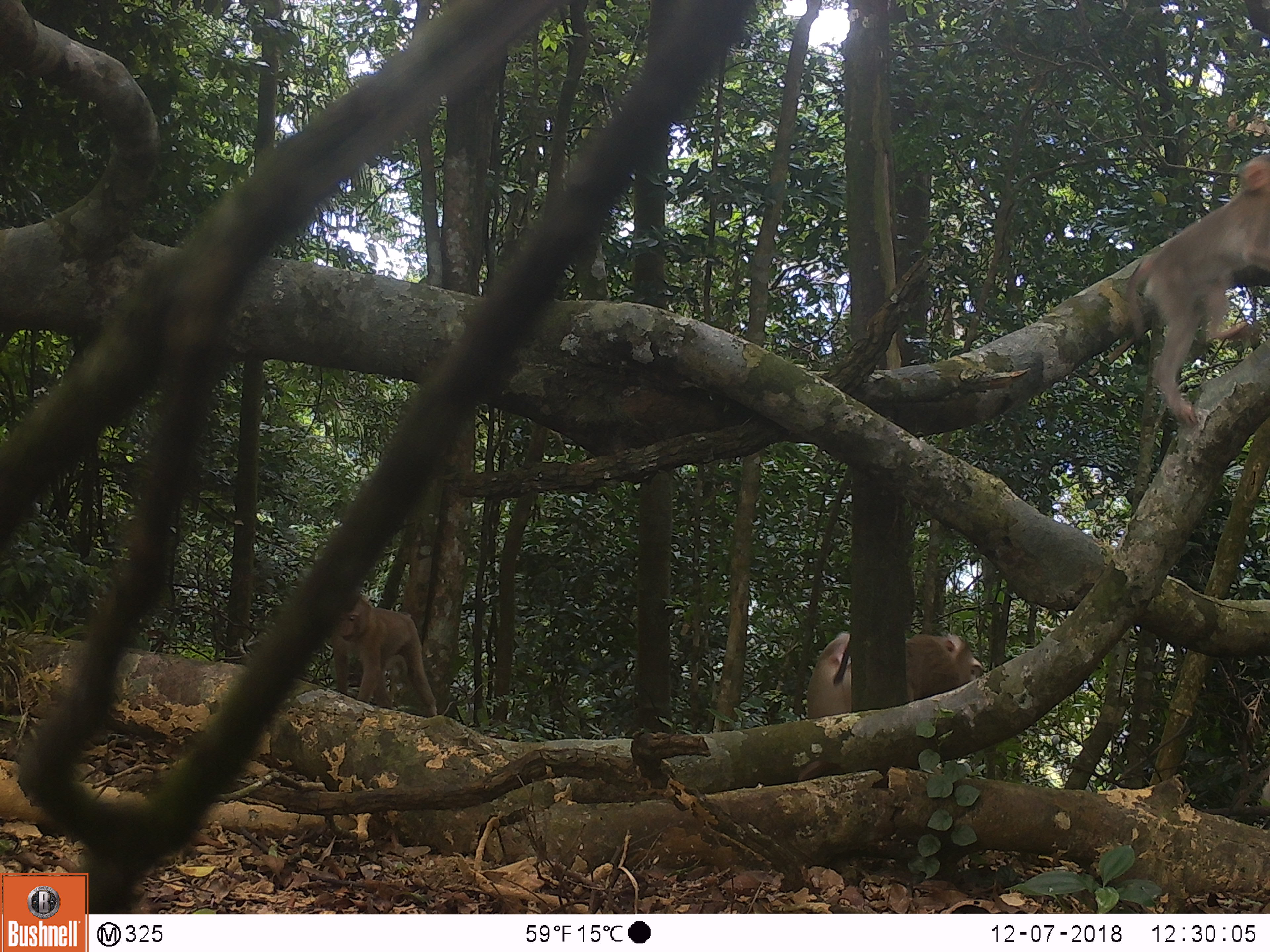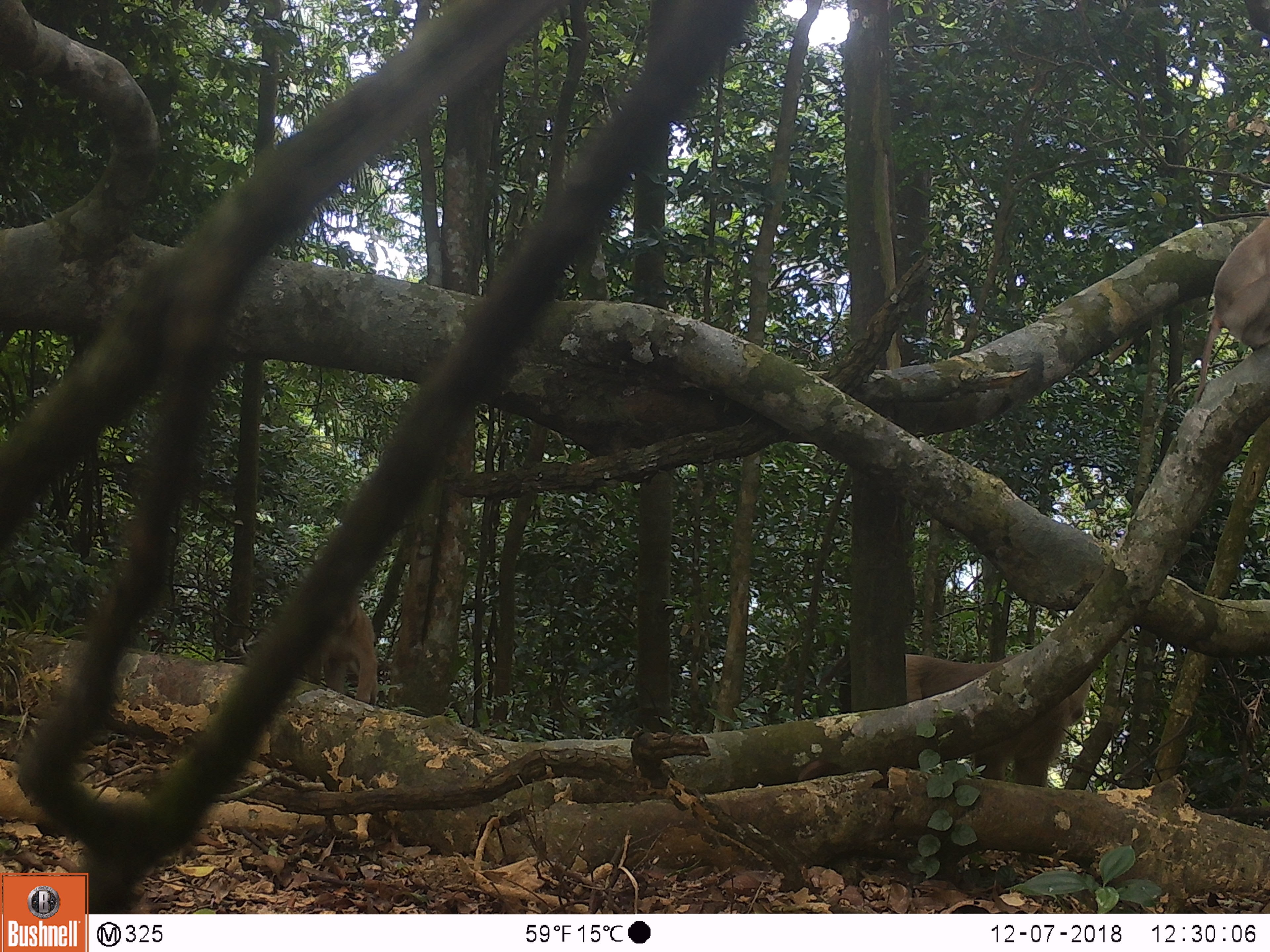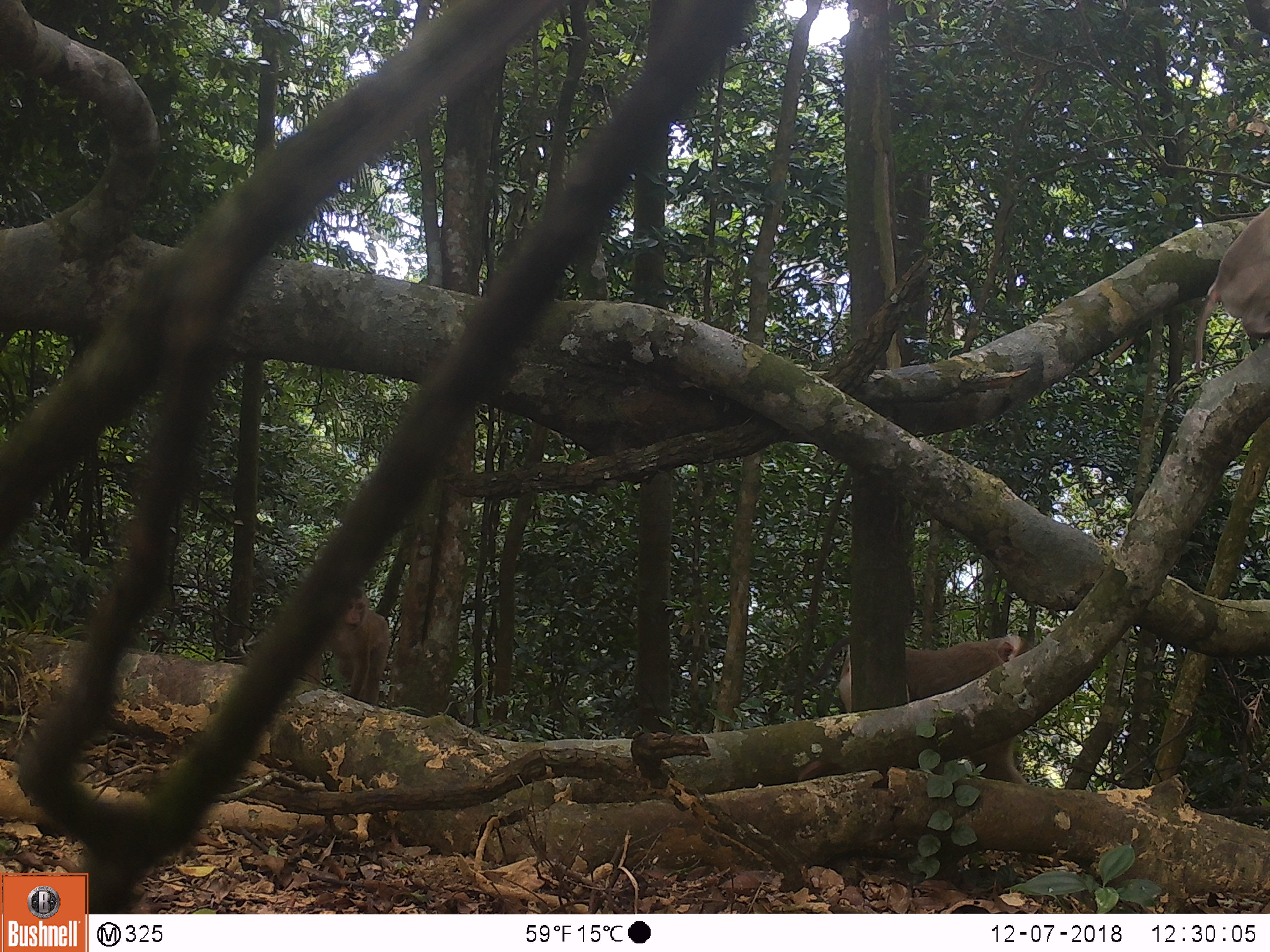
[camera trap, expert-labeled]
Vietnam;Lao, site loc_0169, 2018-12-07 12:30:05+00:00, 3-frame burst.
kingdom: Animalia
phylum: Chordata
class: Mammalia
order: Primates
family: Cercopithecidae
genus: Macaca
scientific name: Macaca nemestrina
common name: pig-tailed macaque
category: pig tailed macaque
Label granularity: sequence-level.